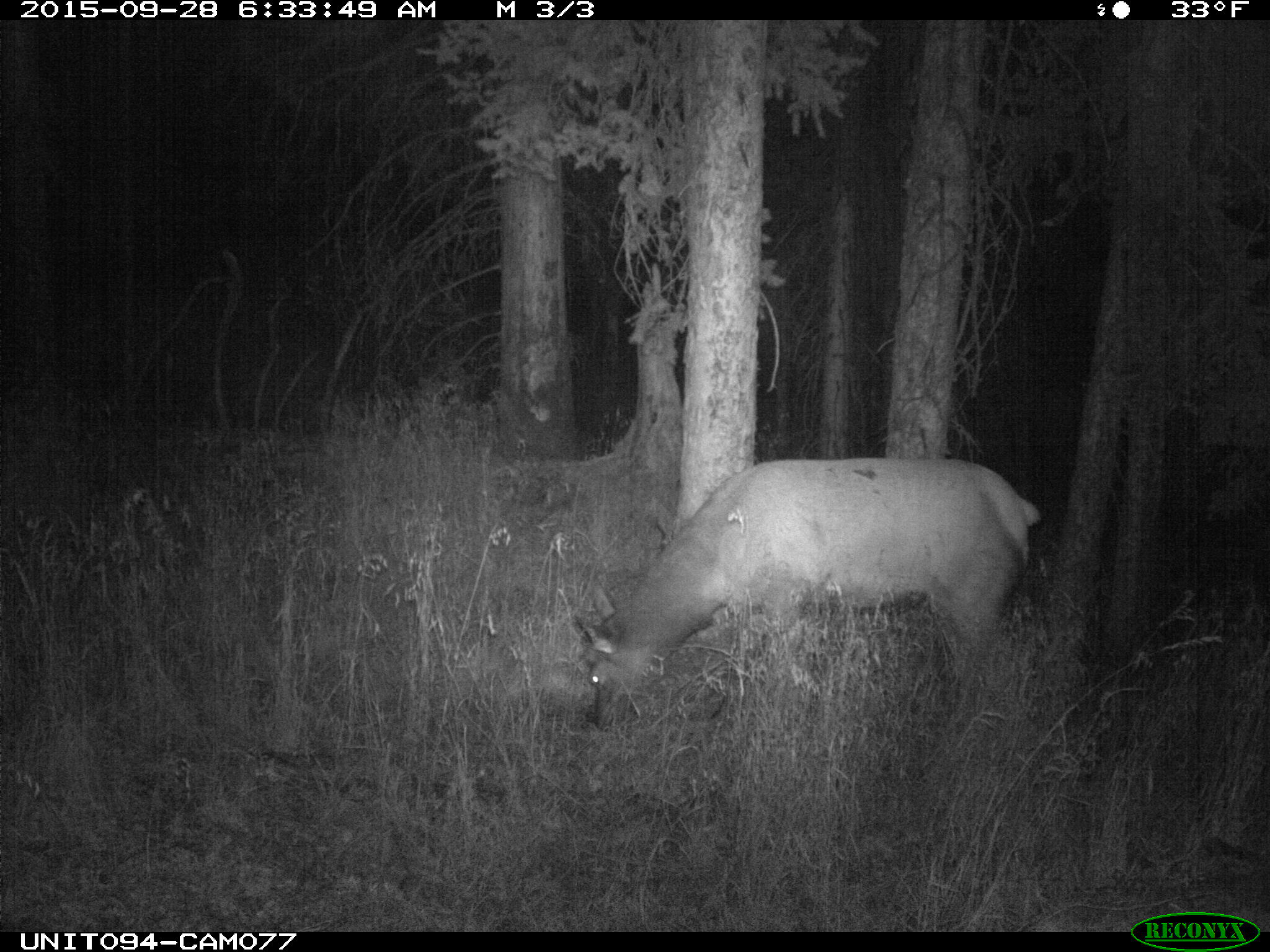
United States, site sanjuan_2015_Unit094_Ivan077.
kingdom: Animalia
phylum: Chordata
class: Mammalia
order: Artiodactyla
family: Cervidae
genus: Cervus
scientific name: Cervus elaphus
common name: red deer